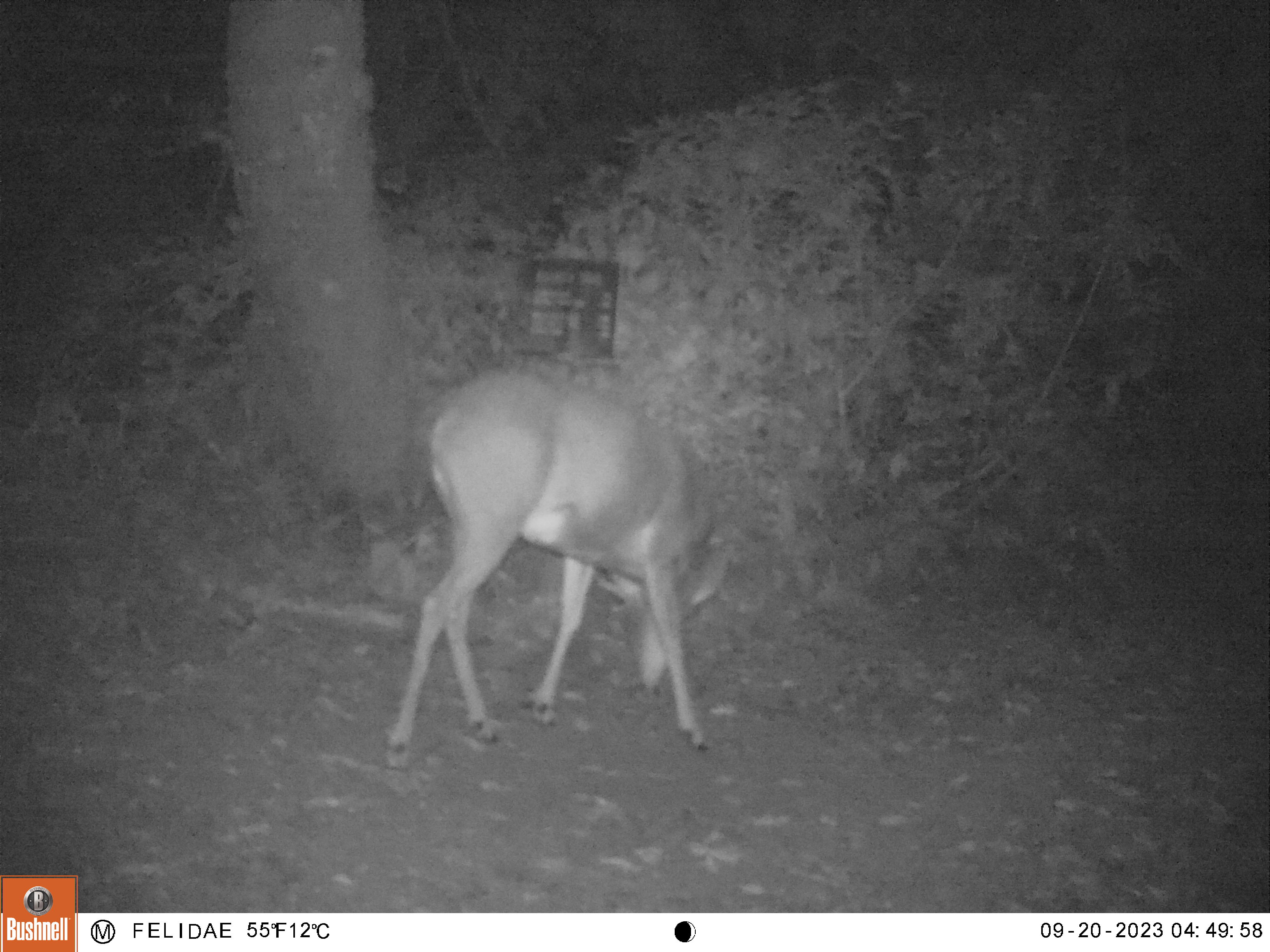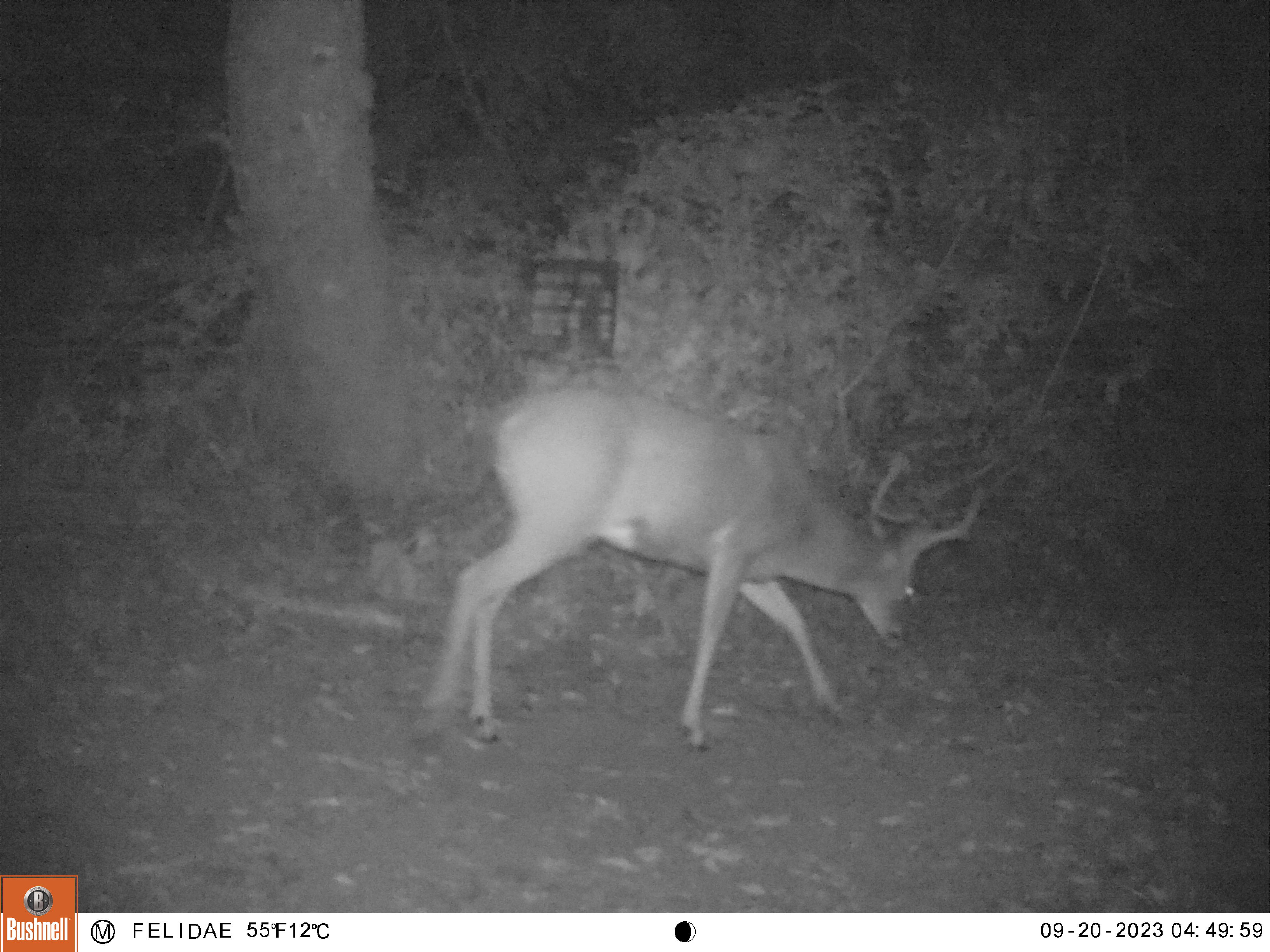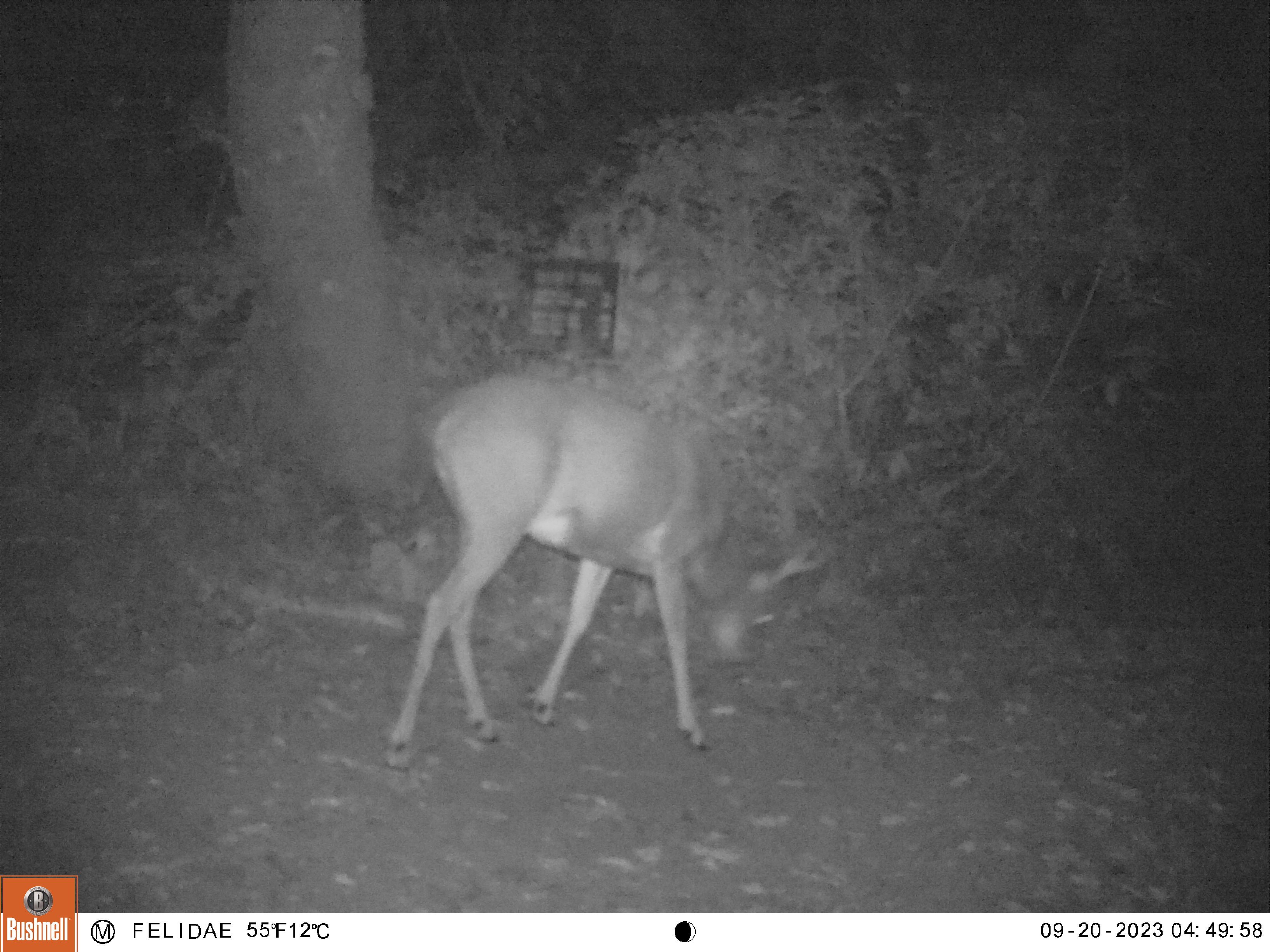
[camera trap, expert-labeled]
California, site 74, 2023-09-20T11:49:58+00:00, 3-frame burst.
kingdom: Animalia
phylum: Chordata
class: Mammalia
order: Artiodactyla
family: Cervidae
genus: Odocoileus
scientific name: Odocoileus hemionus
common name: mule deer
Mule deer (Odocoileus hemionus).